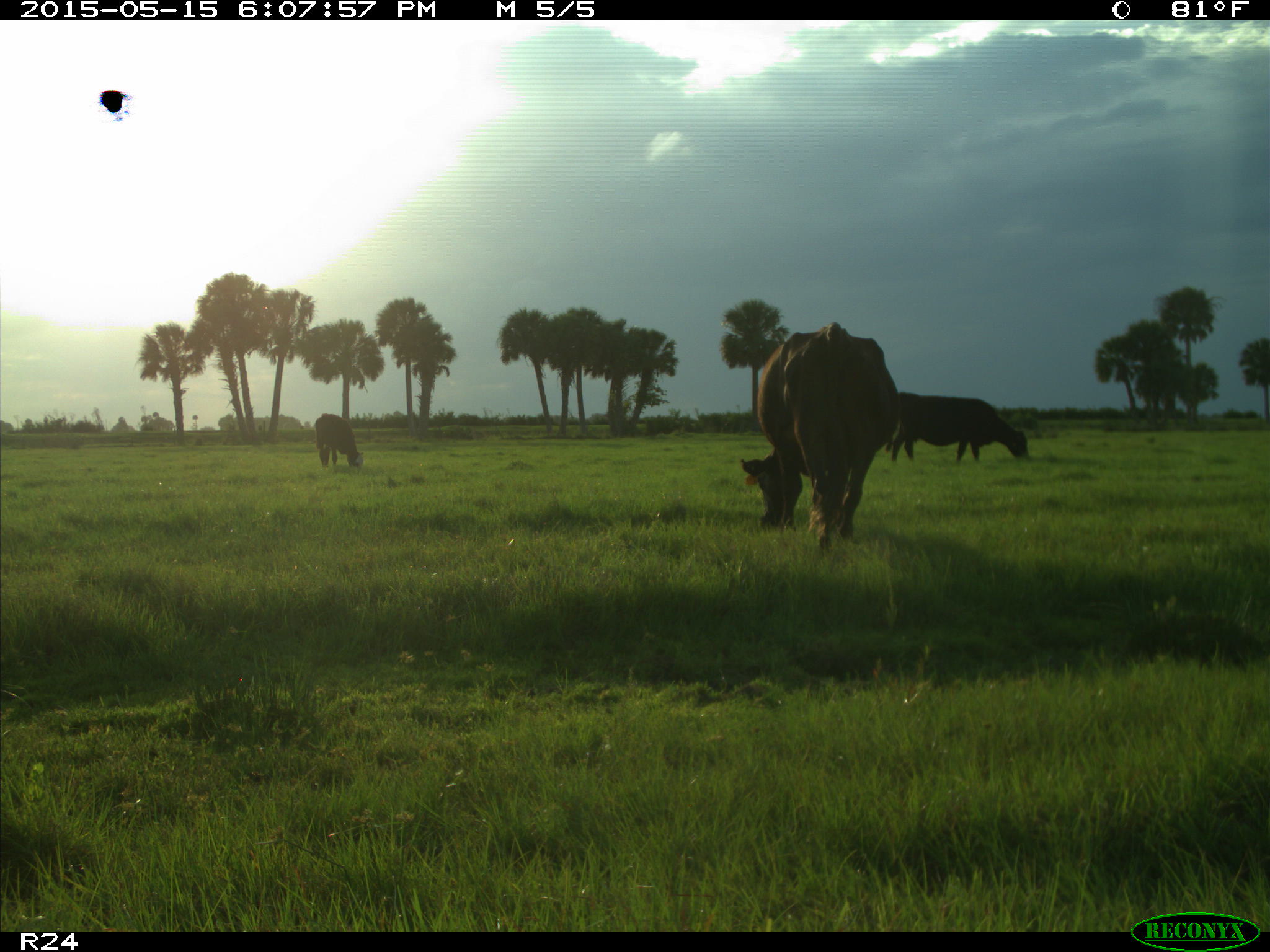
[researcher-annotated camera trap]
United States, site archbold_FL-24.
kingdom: Animalia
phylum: Chordata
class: Mammalia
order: Artiodactyla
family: Bovidae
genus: Bos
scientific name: Bos taurus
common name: domestic cow